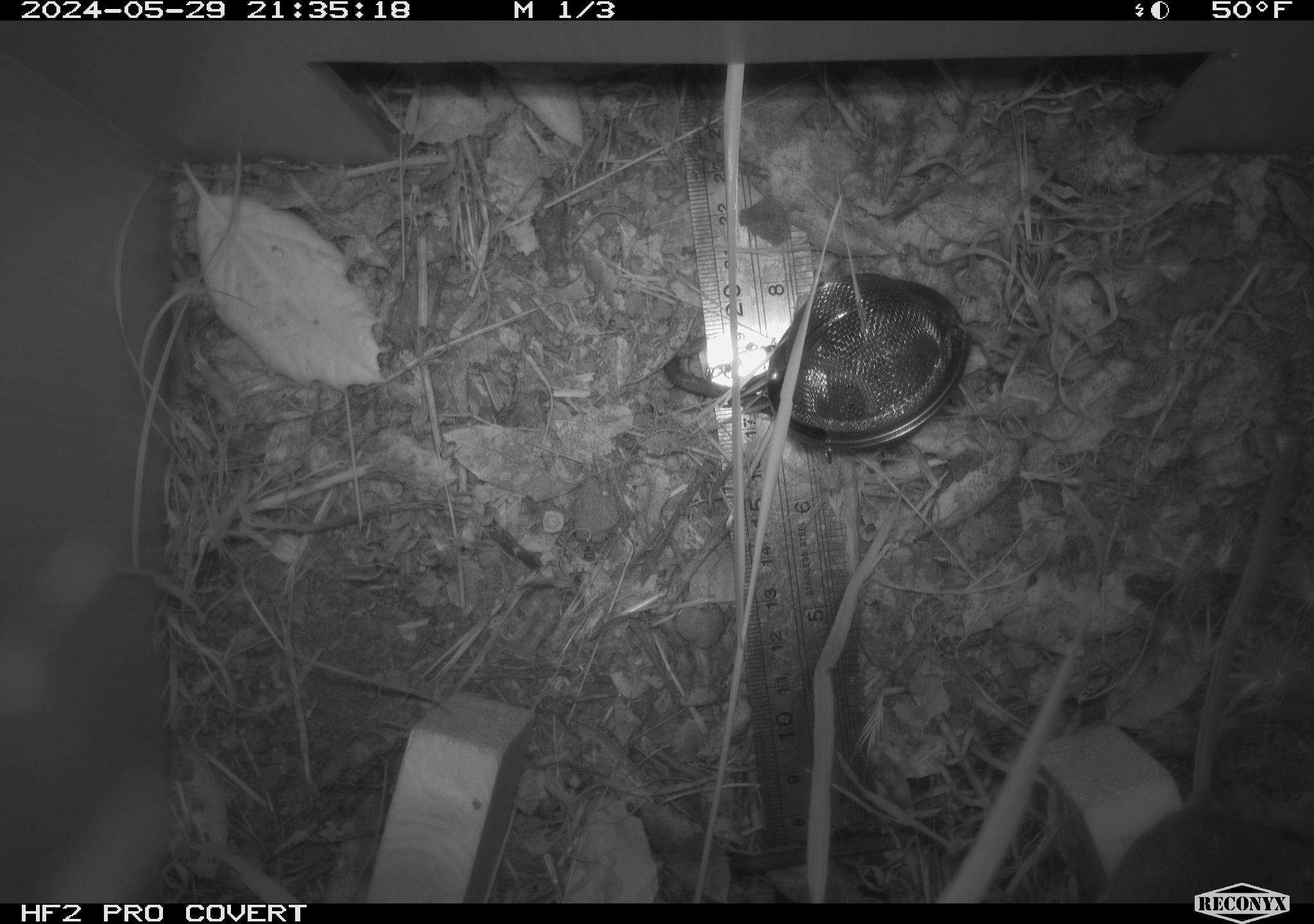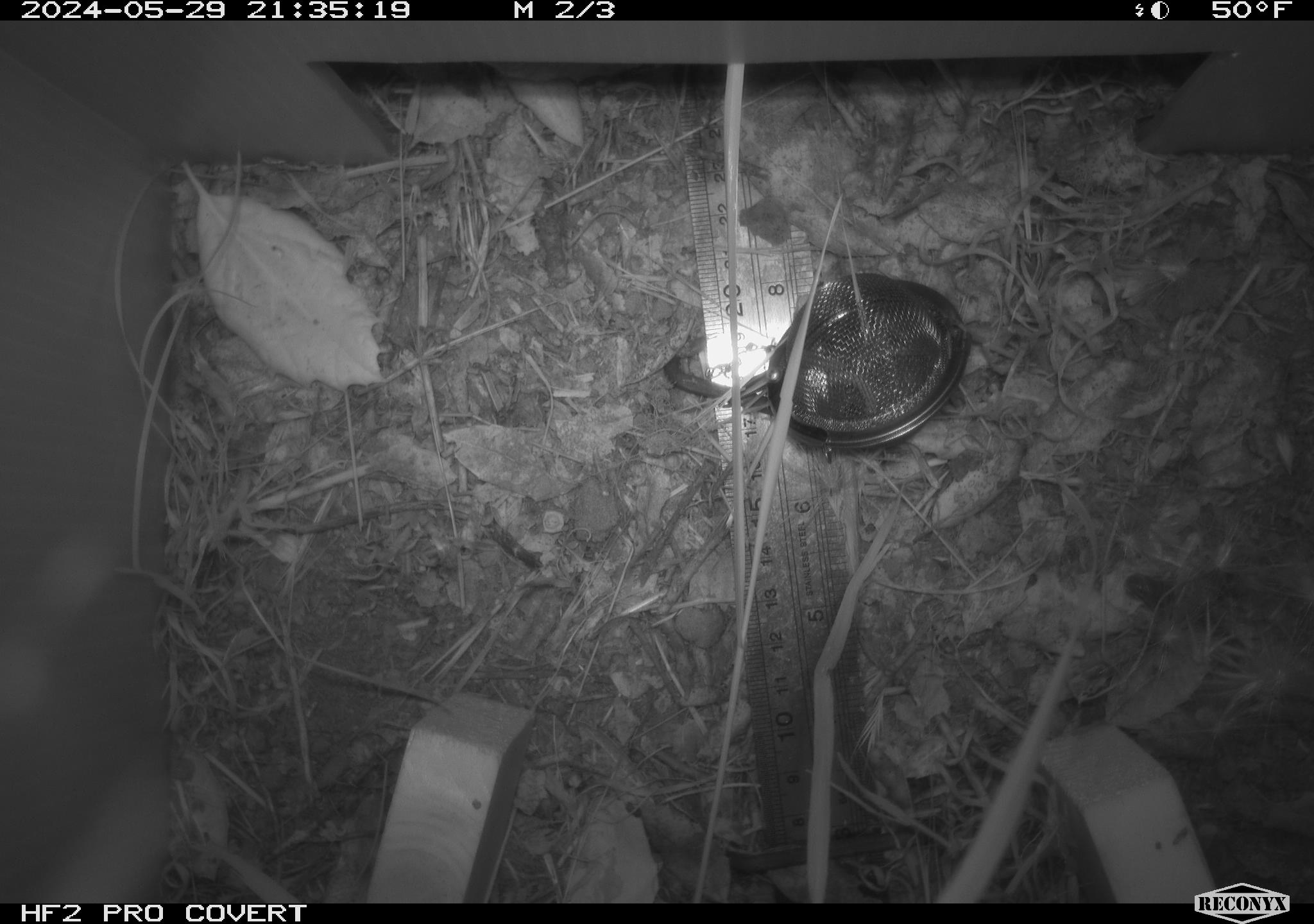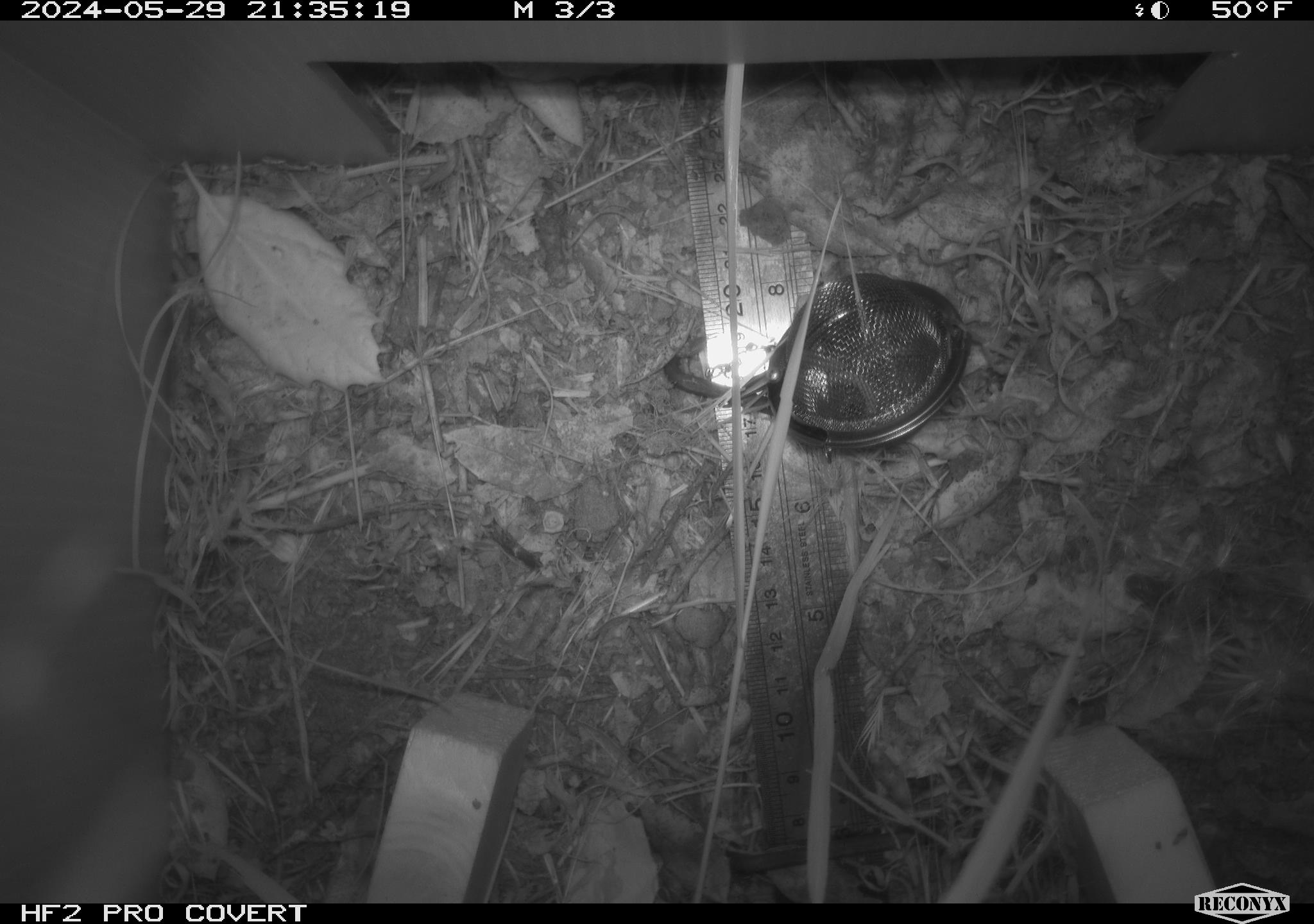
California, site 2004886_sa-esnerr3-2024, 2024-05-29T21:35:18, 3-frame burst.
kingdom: Animalia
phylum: Chordata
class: Mammalia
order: Rodentia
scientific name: Rodentia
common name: rodent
Rodent (Rodentia).